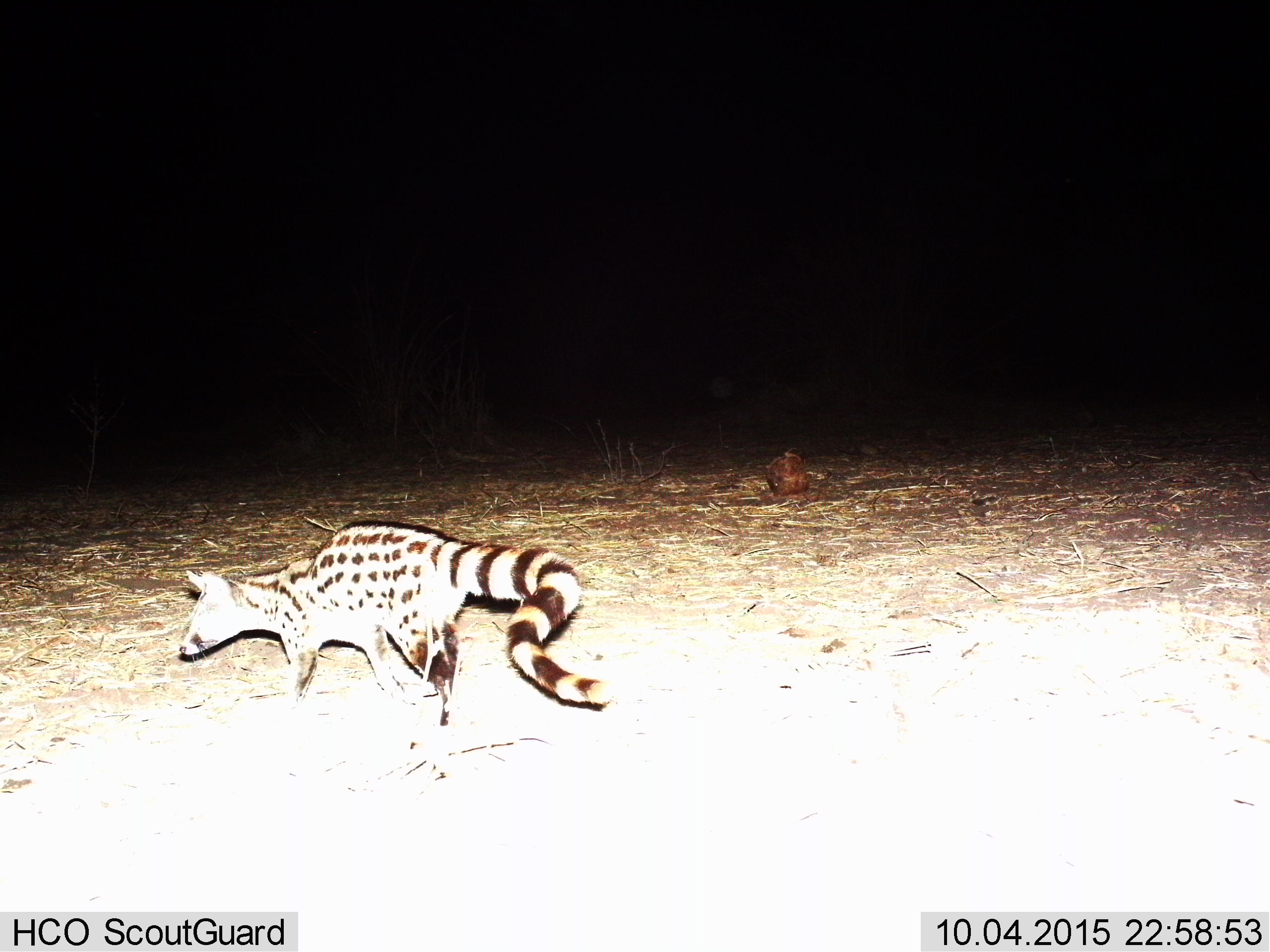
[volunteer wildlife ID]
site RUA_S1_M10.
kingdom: Animalia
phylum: Chordata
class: Mammalia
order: Carnivora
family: Viverridae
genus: Genetta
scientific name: Genetta genetta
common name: small-spotted genet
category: genetcommonsmallspotted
Genetcommonsmallspotted (small-spotted genet) (Genetta genetta), count 1. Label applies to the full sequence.